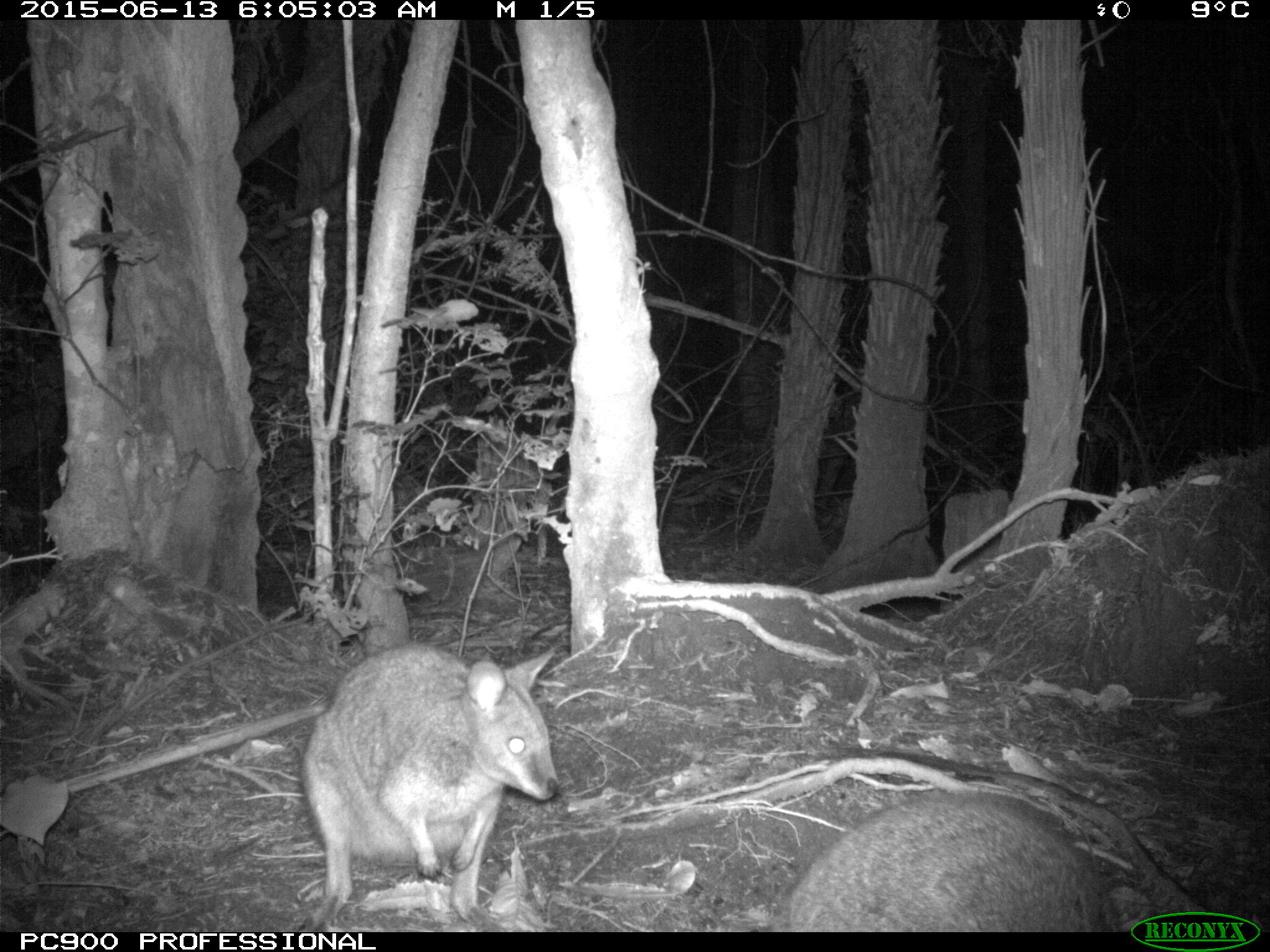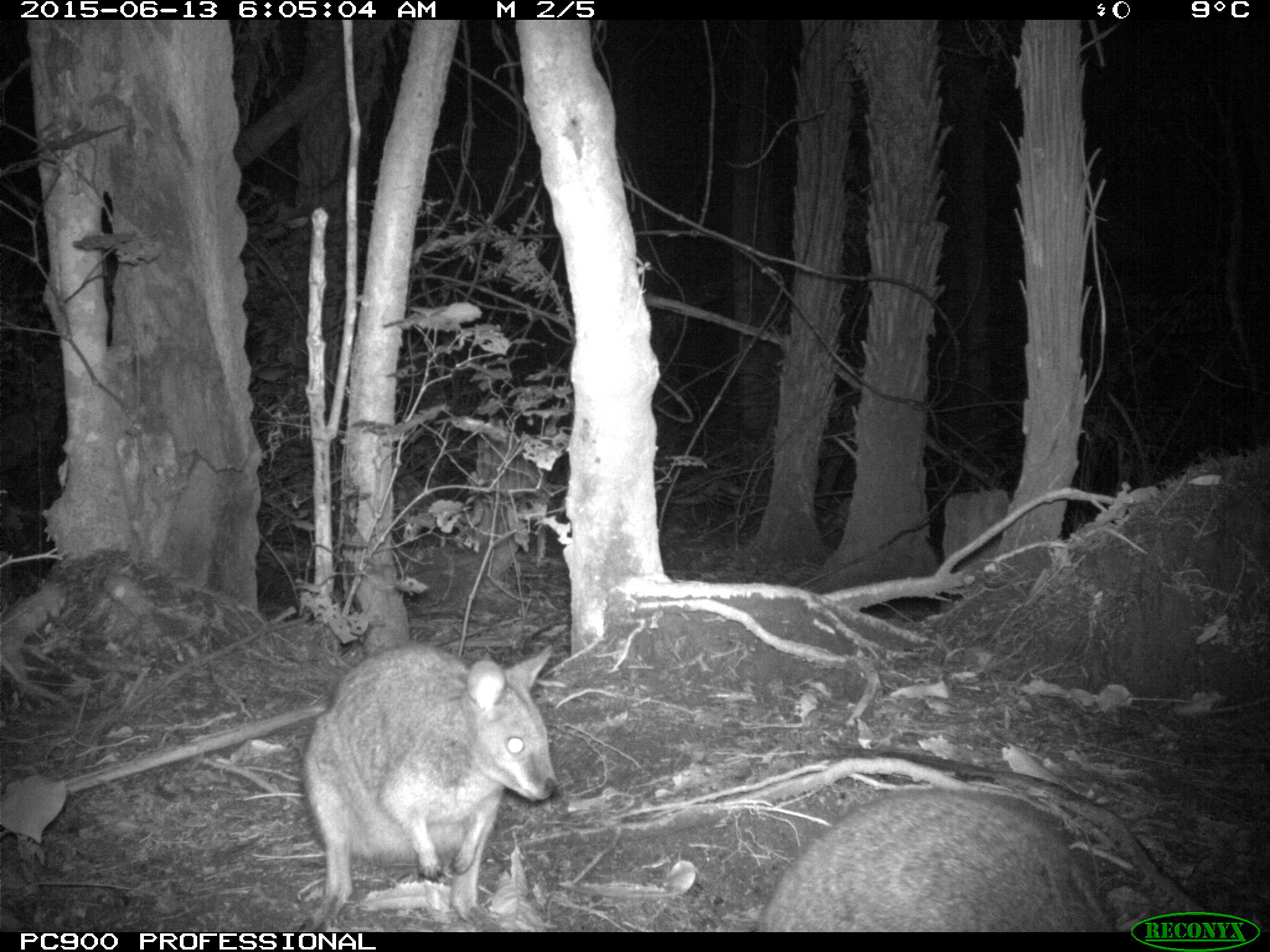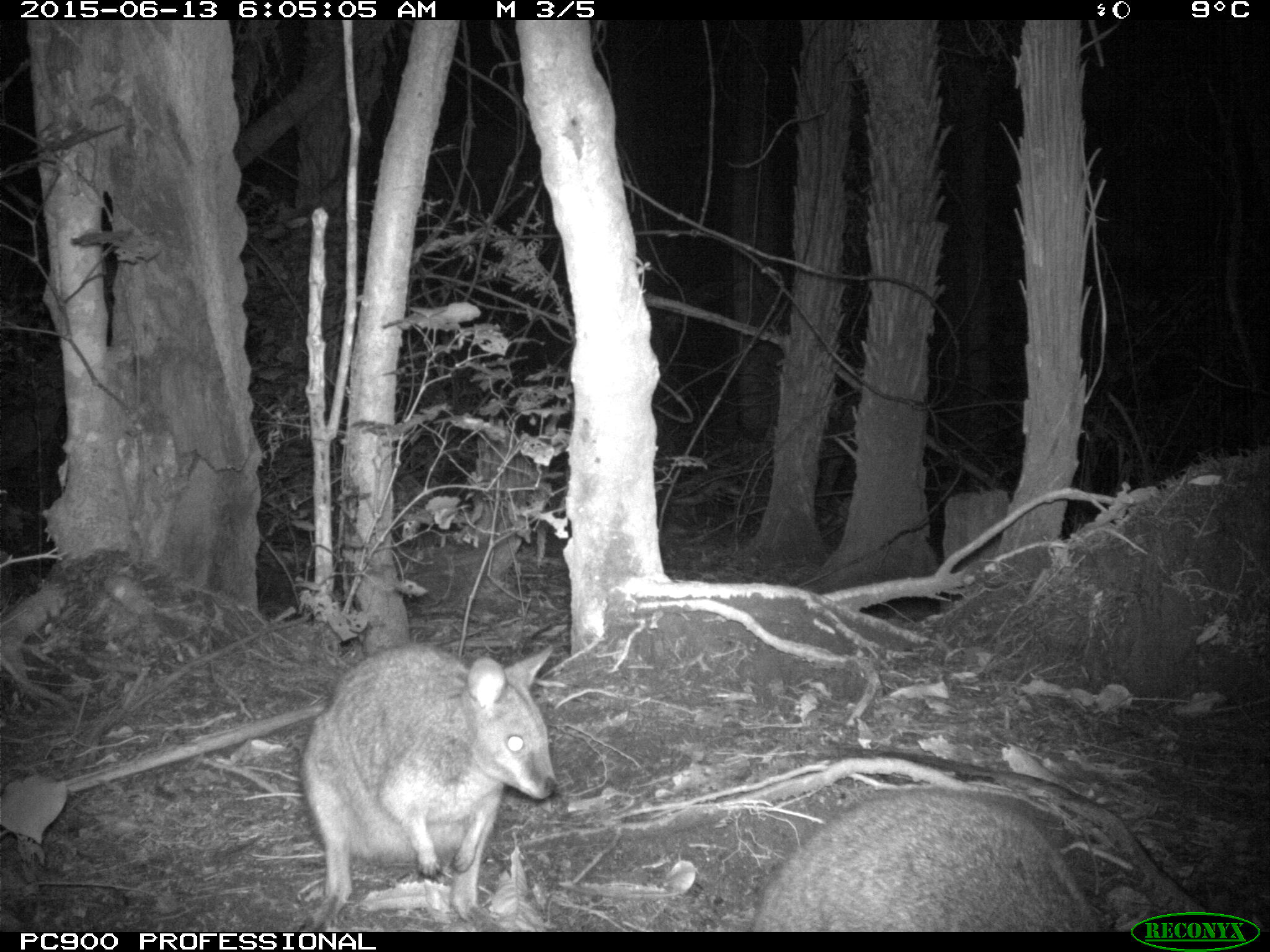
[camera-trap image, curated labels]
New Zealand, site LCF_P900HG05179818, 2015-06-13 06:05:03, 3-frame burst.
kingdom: Animalia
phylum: Chordata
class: Mammalia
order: Diprotodontia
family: Macropodidae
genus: Notamacropus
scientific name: Notamacropus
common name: wallaby